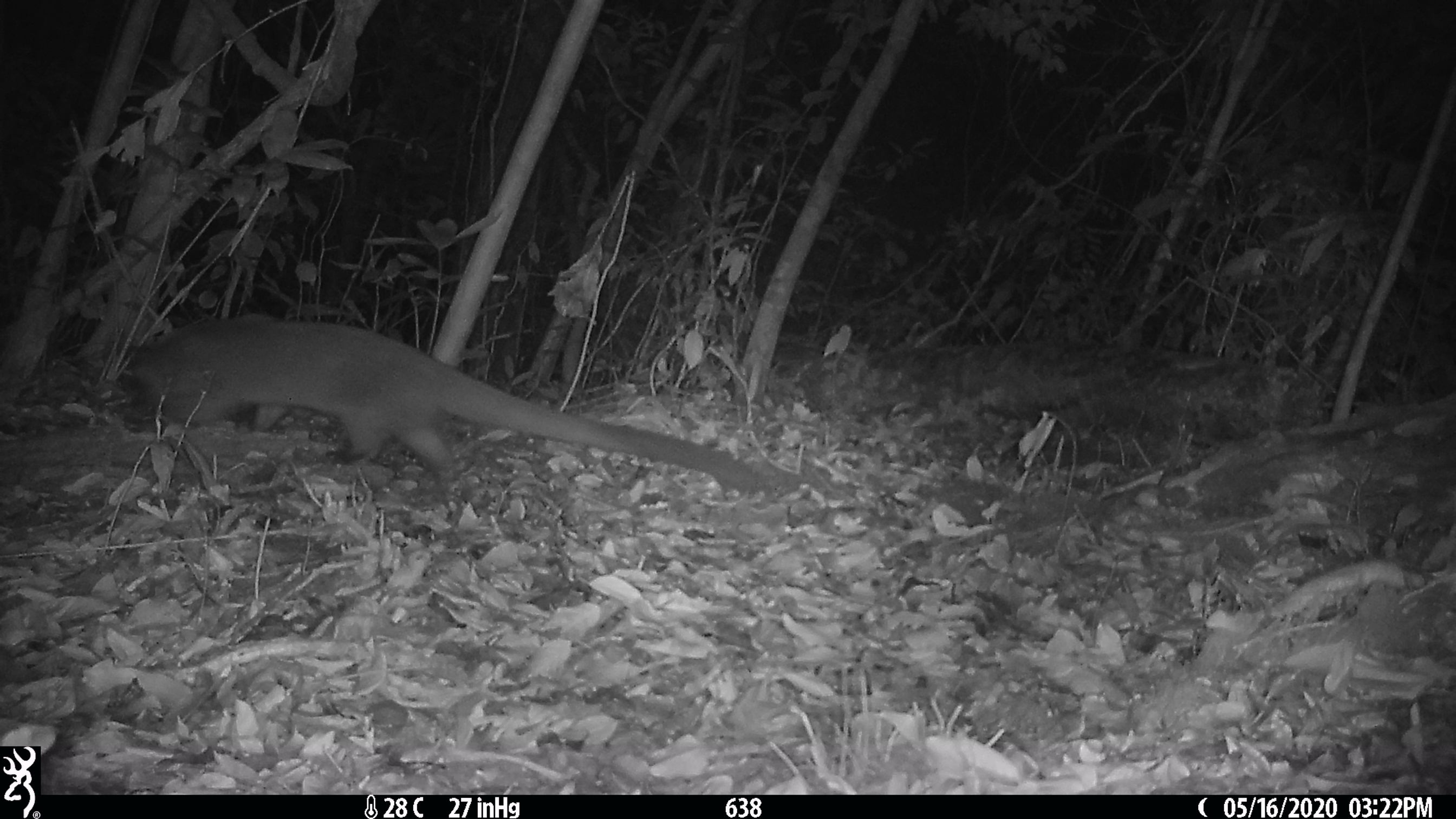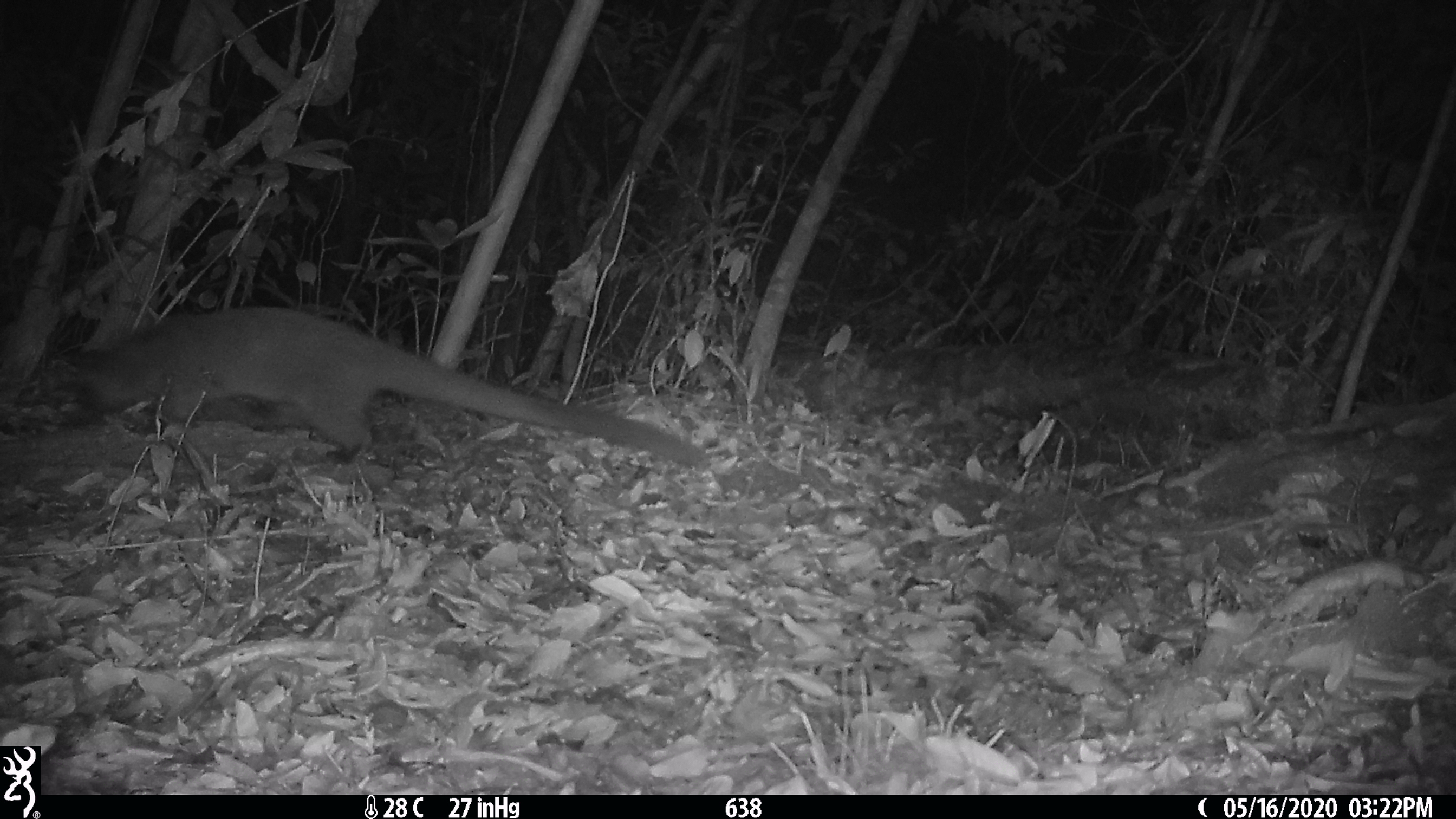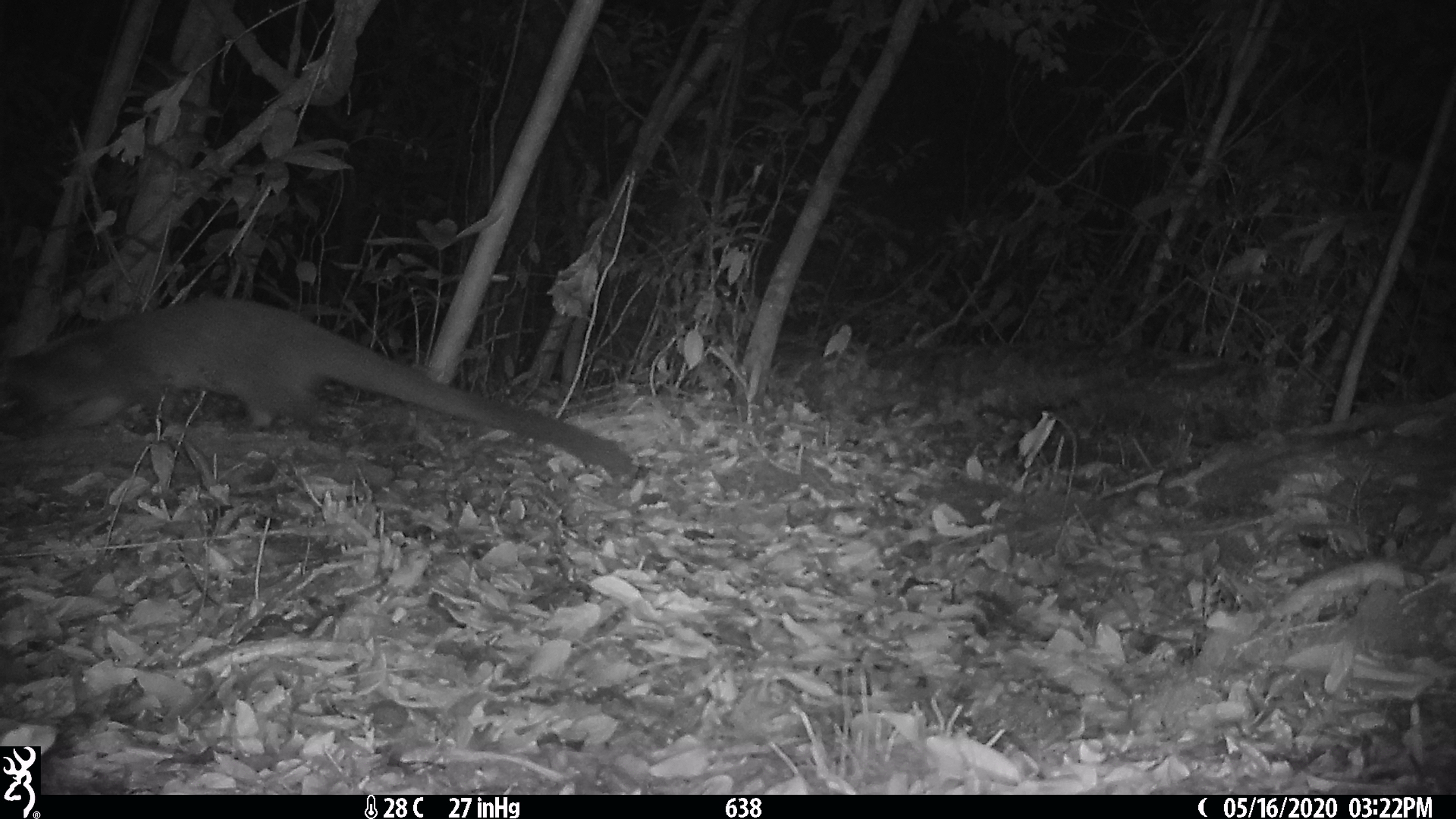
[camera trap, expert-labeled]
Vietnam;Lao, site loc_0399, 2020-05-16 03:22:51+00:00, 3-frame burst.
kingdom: Animalia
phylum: Chordata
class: Mammalia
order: Carnivora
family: Viverridae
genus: Paguma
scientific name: Paguma larvata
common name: masked palm civet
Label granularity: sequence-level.